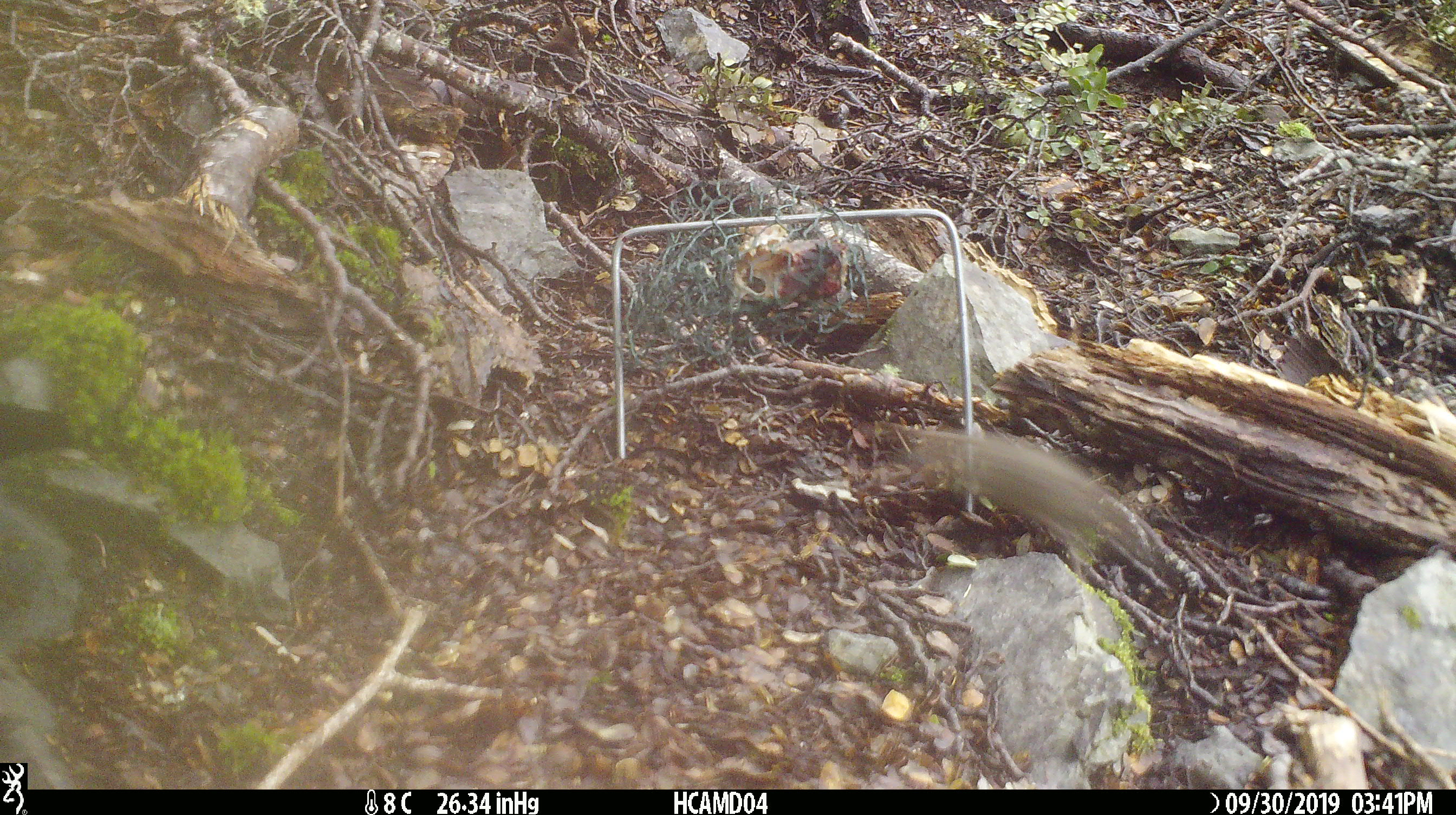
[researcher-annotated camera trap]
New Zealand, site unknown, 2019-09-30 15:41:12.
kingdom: Animalia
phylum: Chordata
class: Mammalia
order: Rodentia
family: Muridae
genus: Mus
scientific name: Mus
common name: mouse